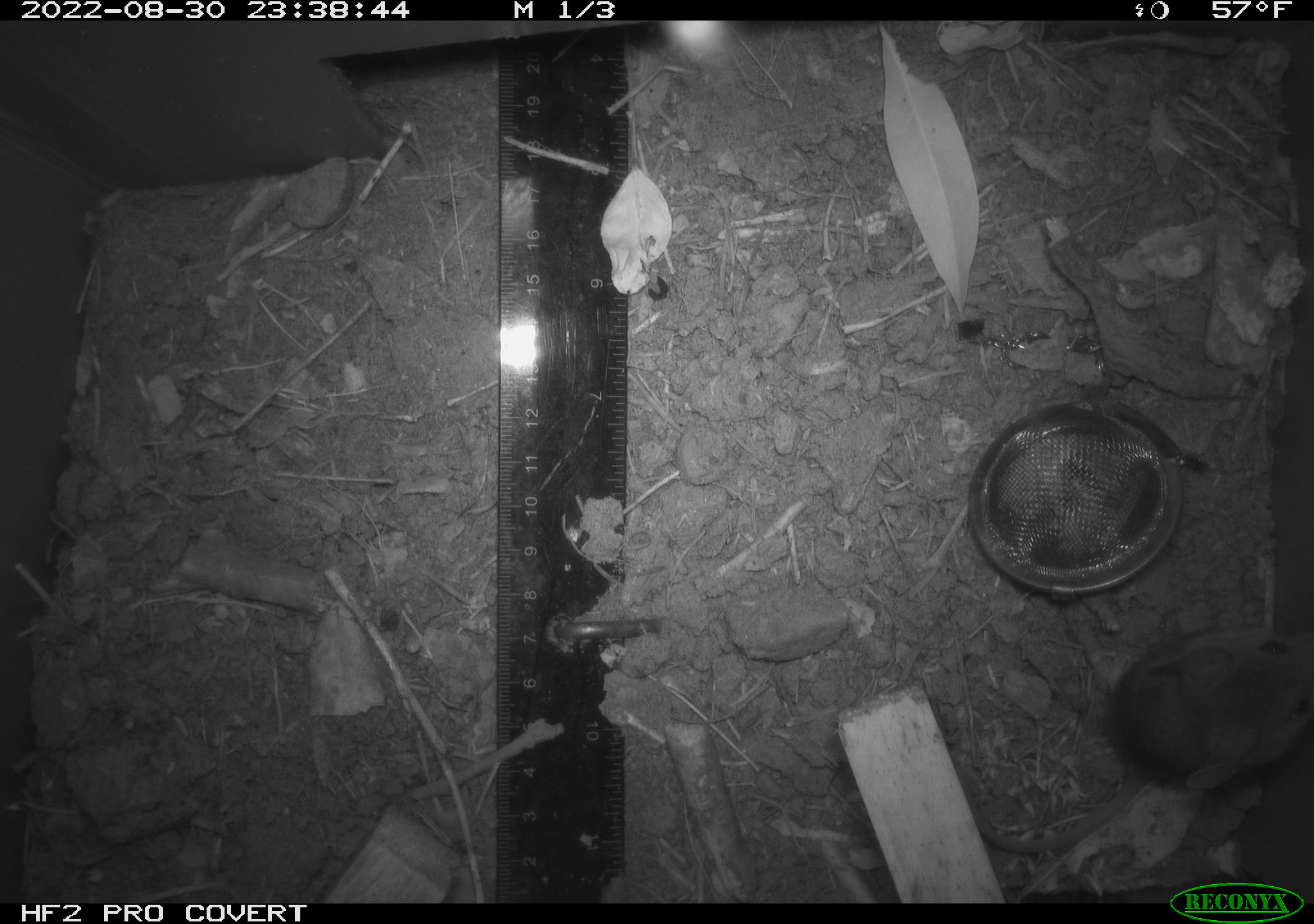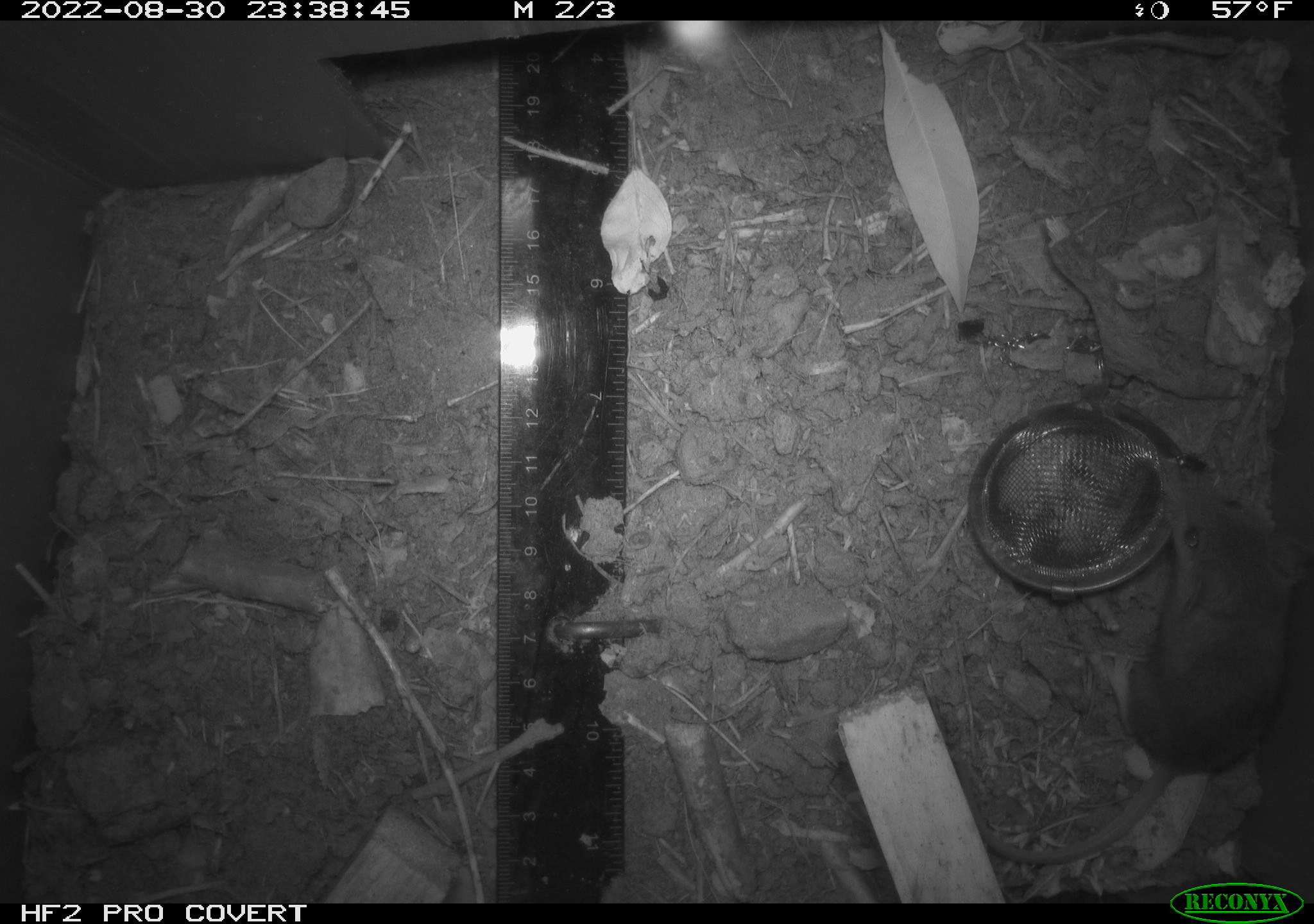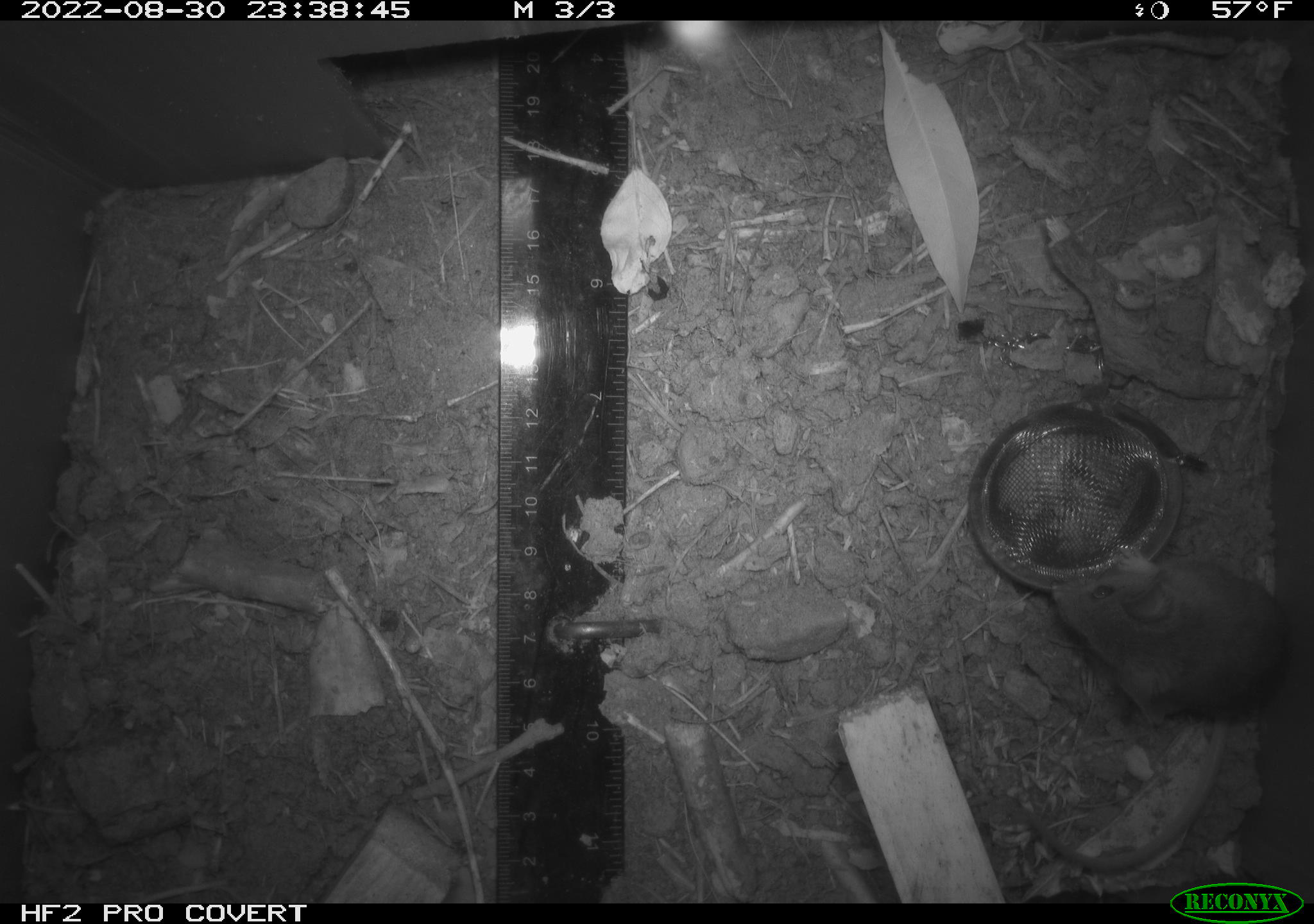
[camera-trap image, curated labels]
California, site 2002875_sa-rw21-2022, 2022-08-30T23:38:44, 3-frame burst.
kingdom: Animalia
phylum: Chordata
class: Mammalia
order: Rodentia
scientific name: Rodentia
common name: mouse species